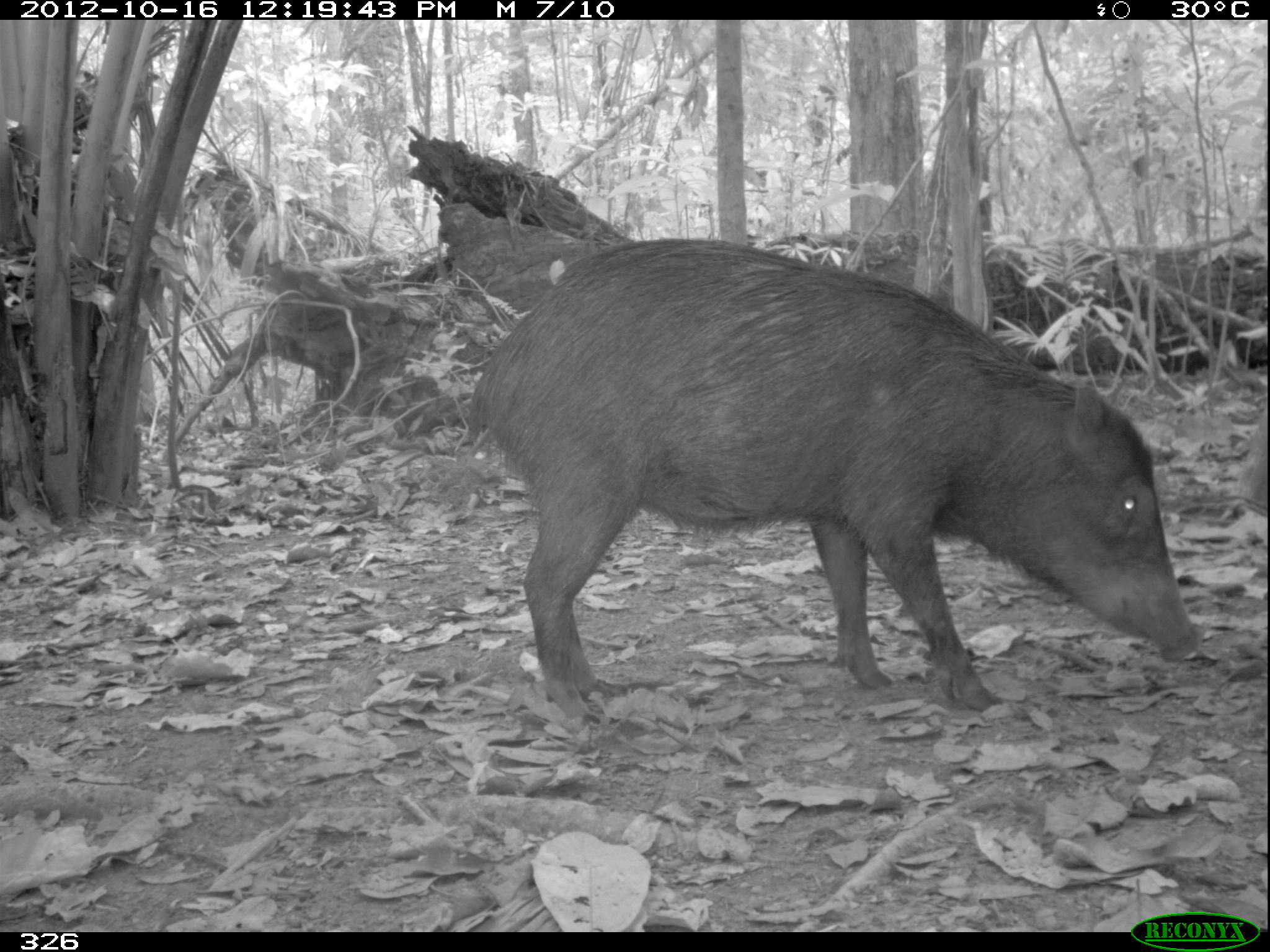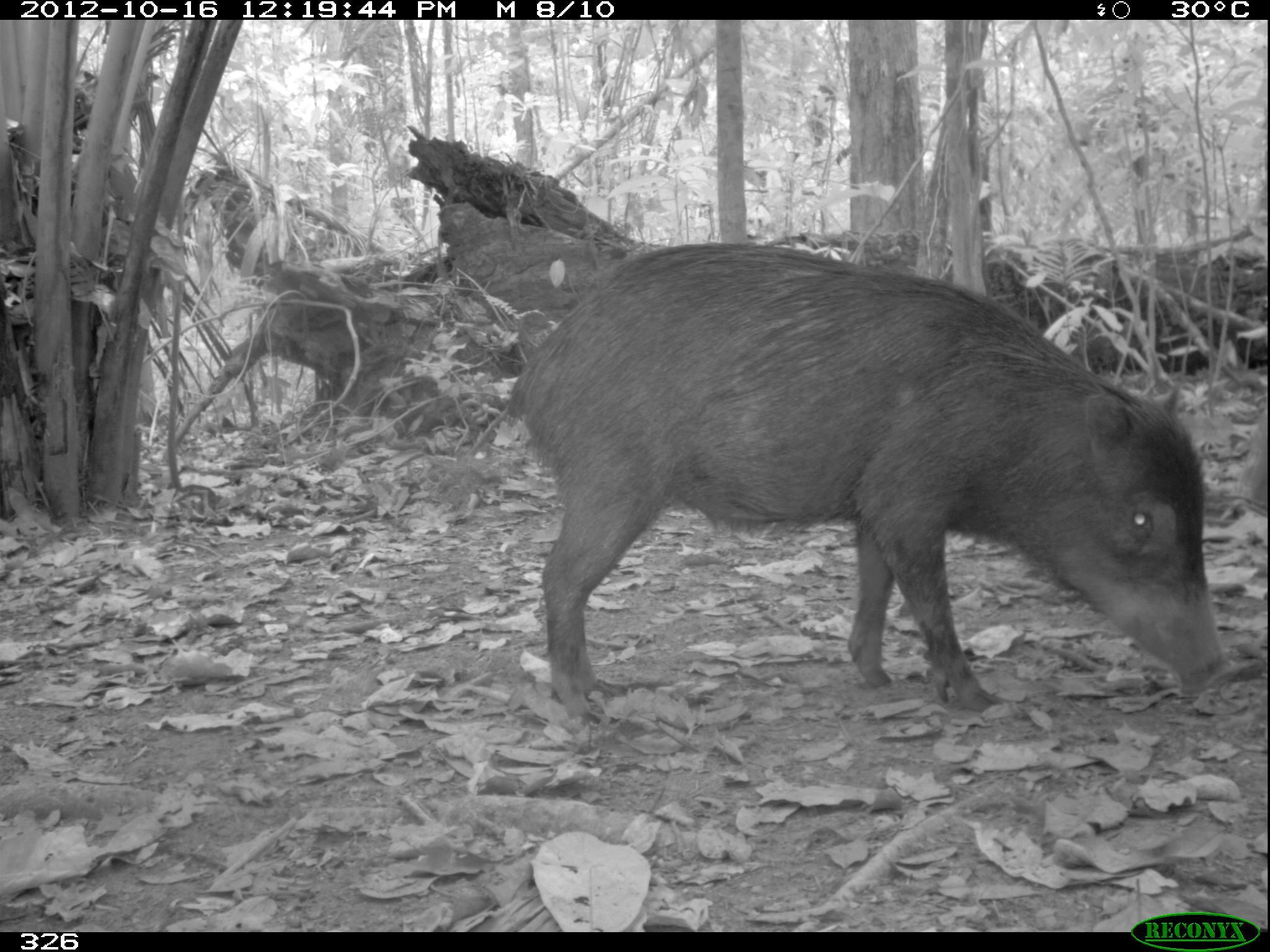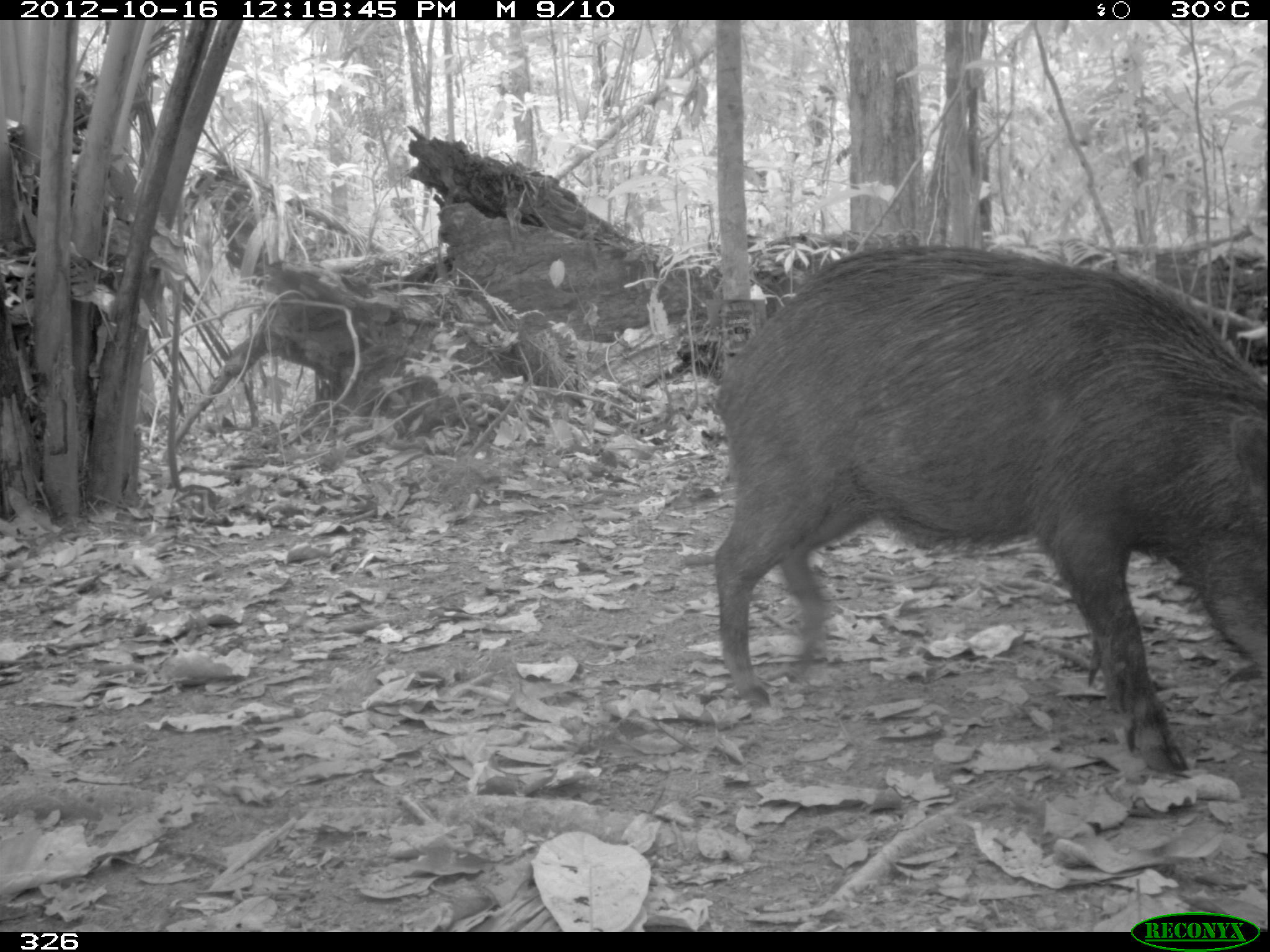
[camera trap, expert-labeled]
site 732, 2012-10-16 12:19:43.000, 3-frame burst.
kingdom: Animalia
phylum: Chordata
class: Mammalia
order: Artiodactyla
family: Tayassuidae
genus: Tayassu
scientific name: Tayassu pecari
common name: white-lipped peccary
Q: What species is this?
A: Tayassu pecari (white-lipped peccary).